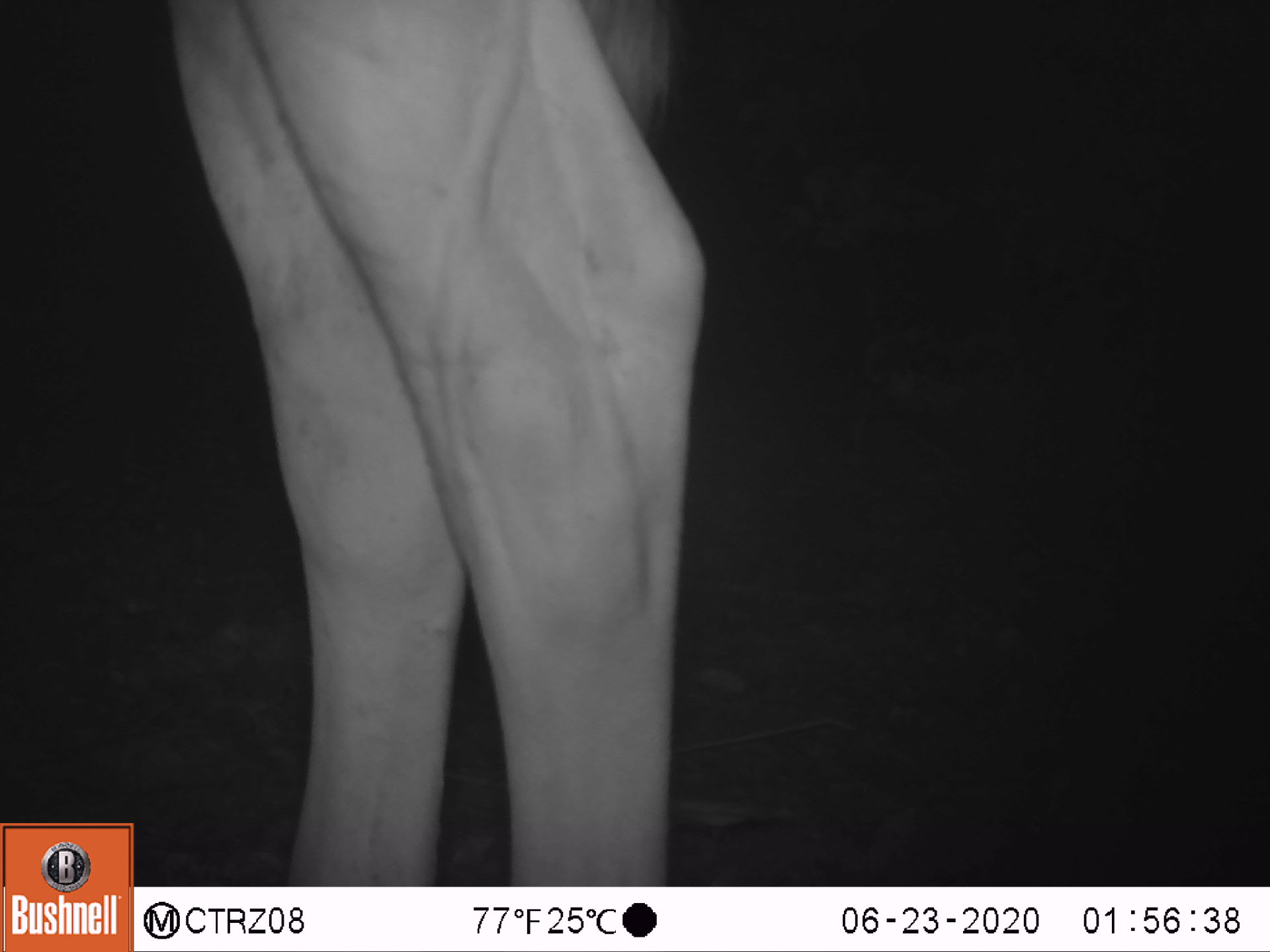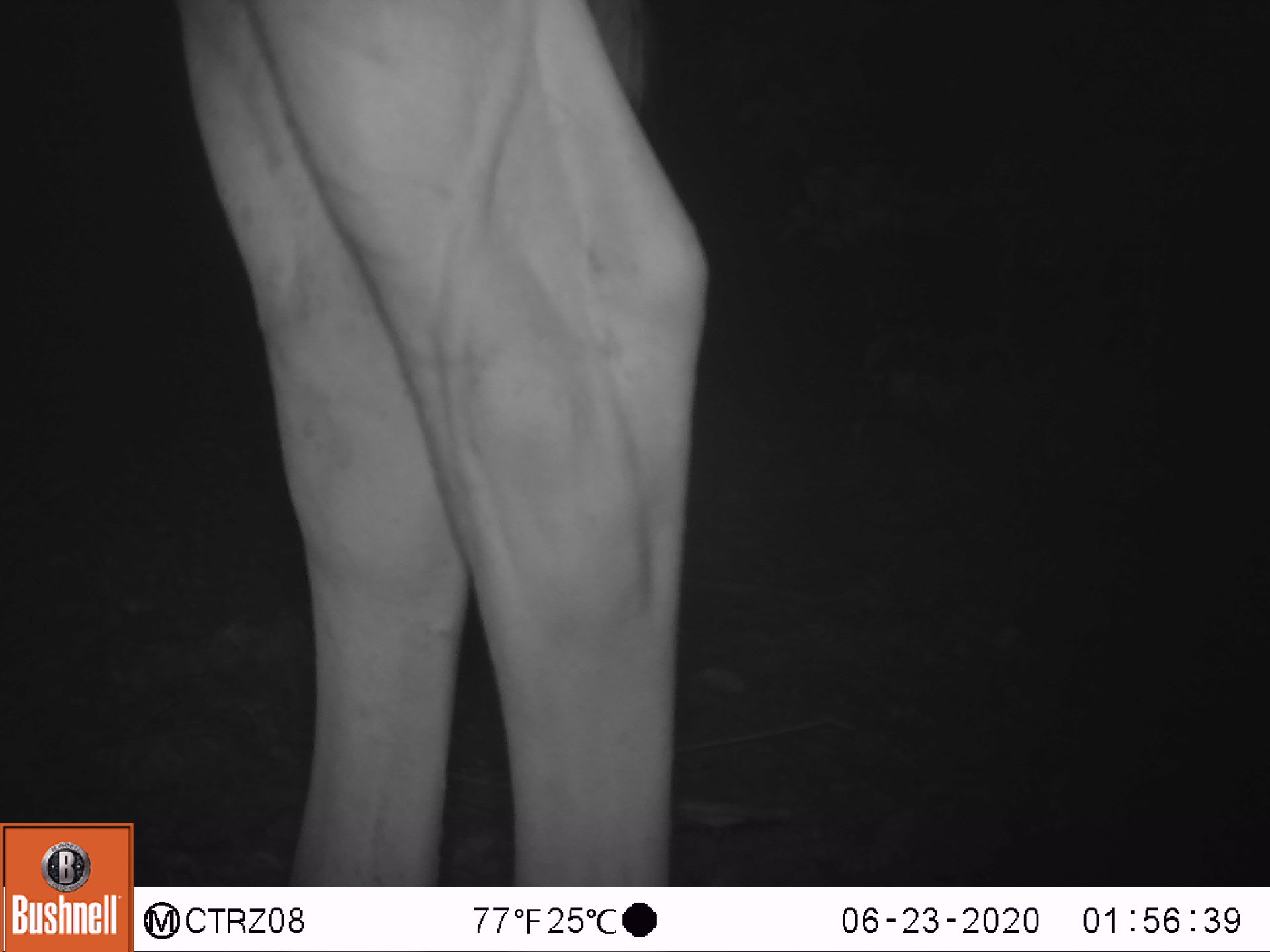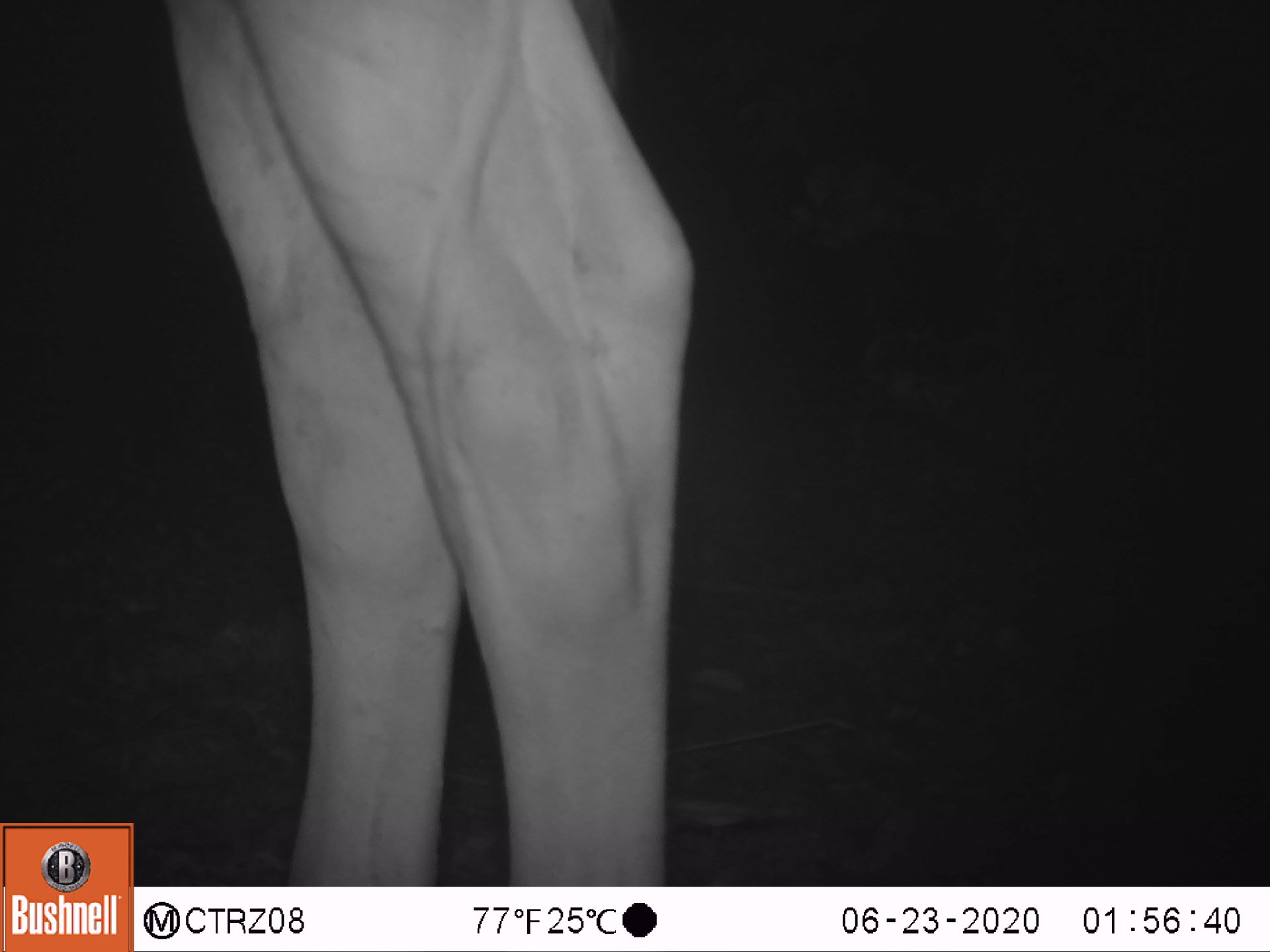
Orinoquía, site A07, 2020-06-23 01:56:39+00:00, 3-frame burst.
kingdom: Animalia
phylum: Chordata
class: Mammalia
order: Artiodactyla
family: Bovidae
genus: Bos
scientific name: Bos taurus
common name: cow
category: cattle